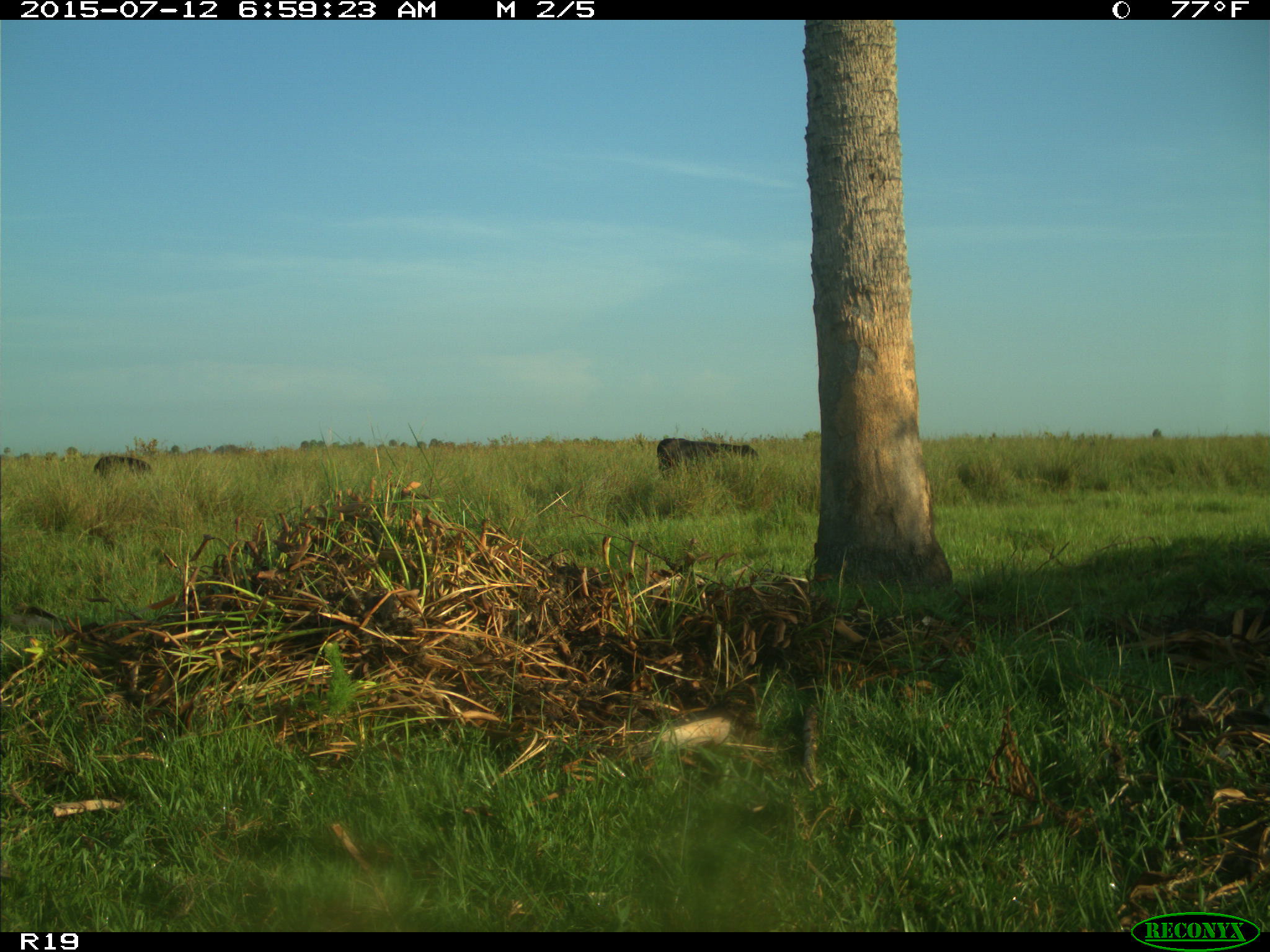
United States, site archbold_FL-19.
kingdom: Animalia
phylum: Chordata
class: Mammalia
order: Artiodactyla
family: Bovidae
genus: Bos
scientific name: Bos taurus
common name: domestic cow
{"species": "Bos taurus (domestic cow)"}